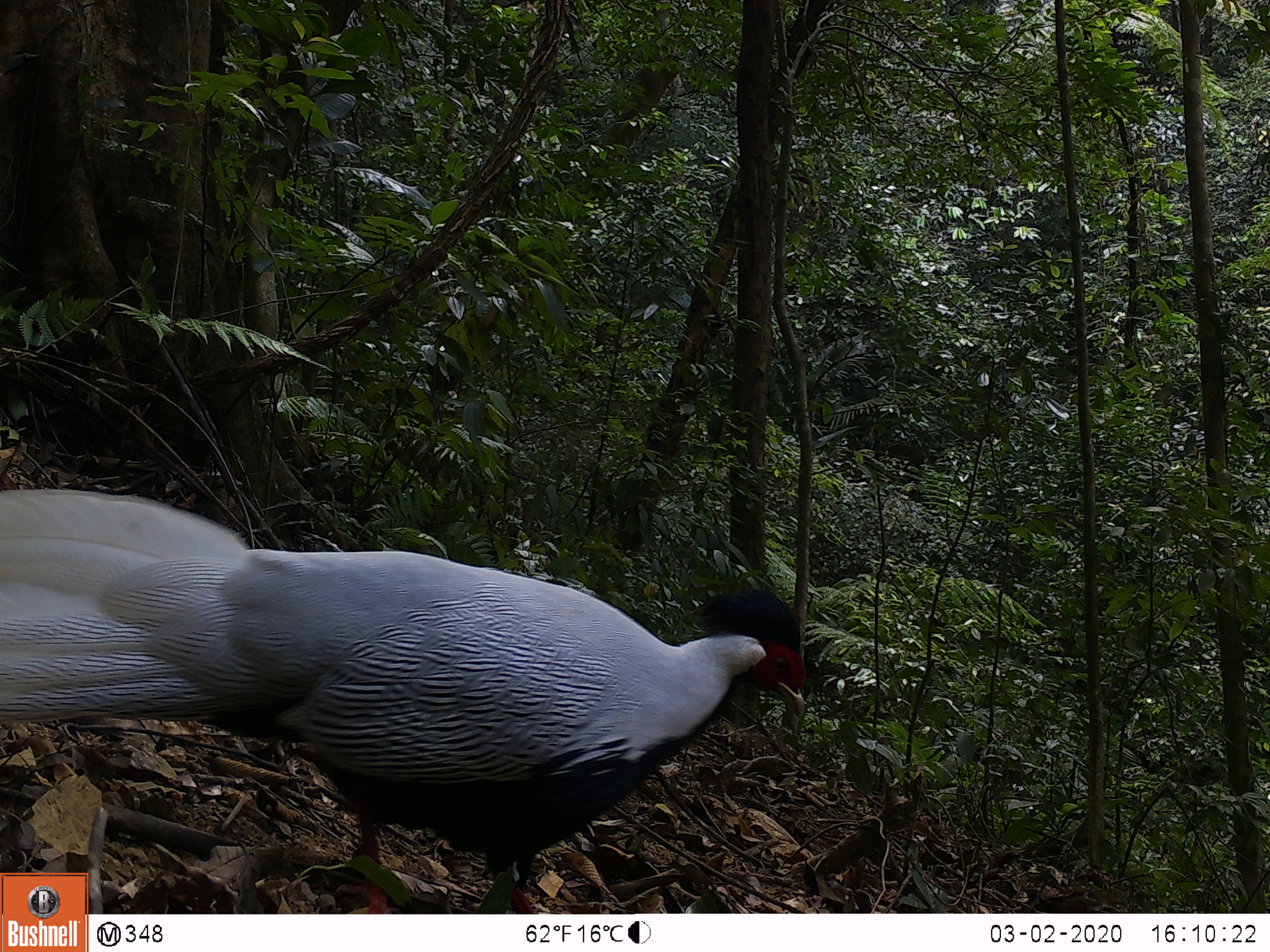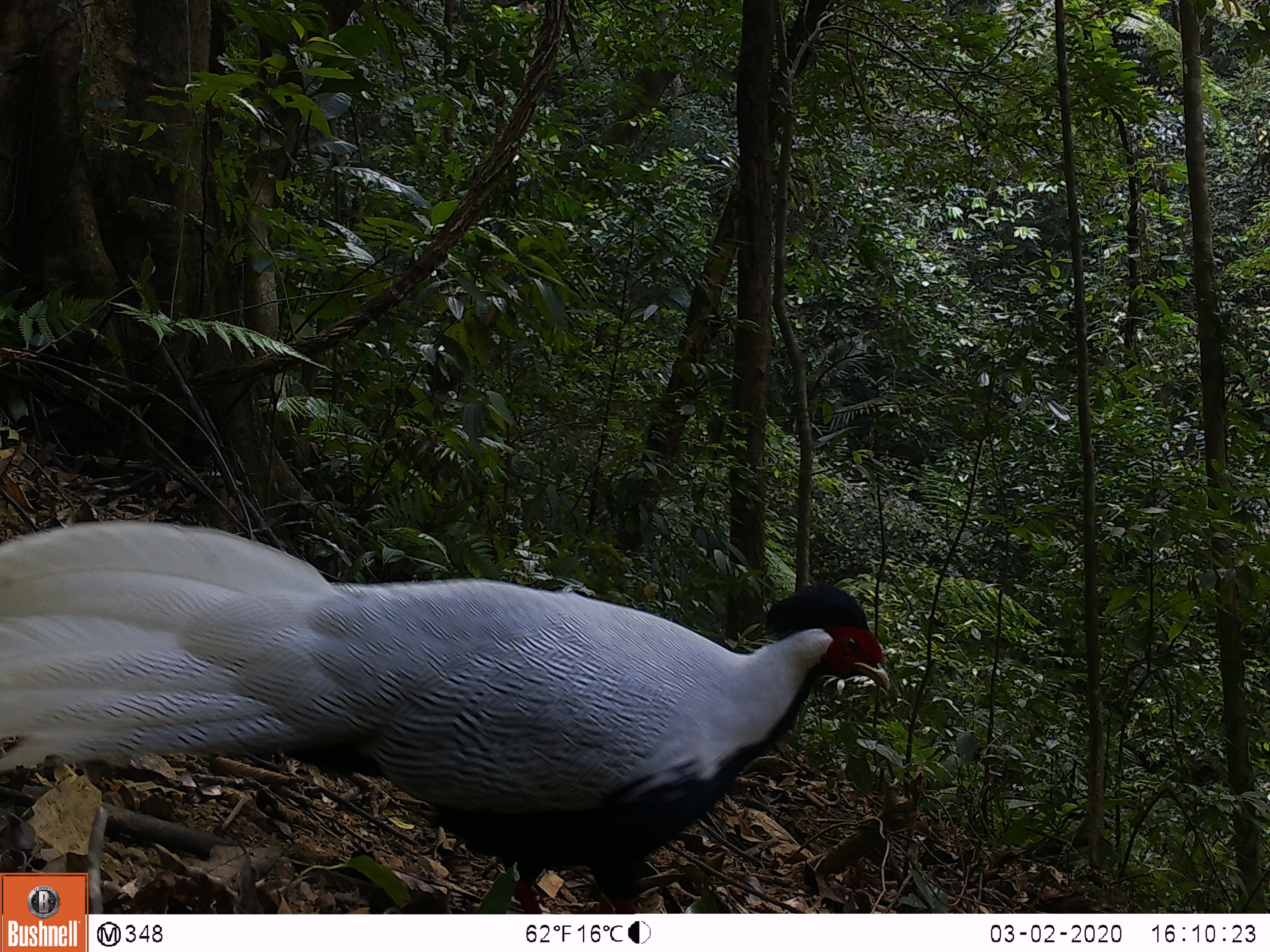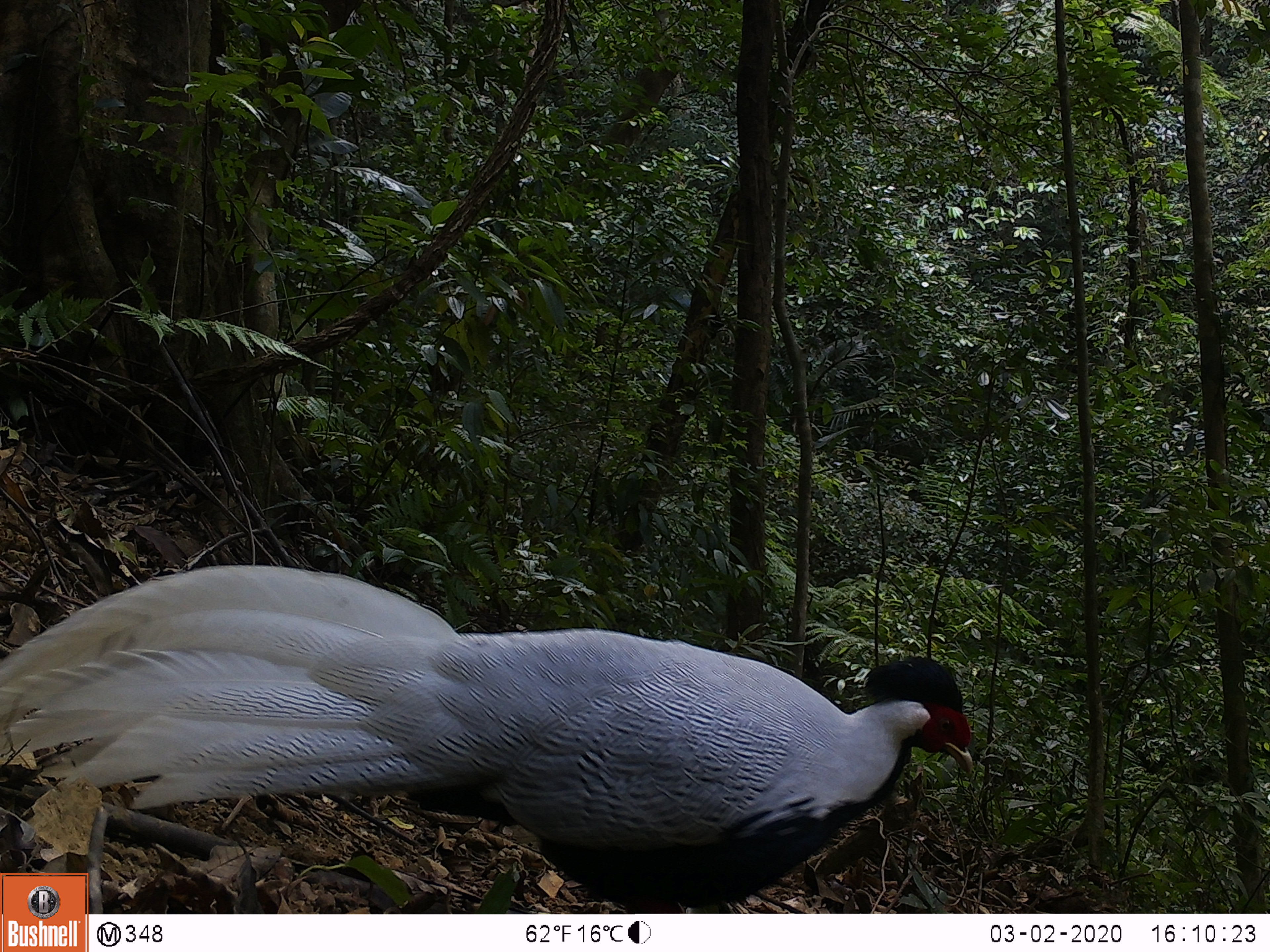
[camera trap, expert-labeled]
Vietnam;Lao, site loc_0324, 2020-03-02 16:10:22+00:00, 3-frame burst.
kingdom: Animalia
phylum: Chordata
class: Aves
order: Galliformes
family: Phasianidae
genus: Lophura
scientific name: Lophura nycthemera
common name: silver pheasant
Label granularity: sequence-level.